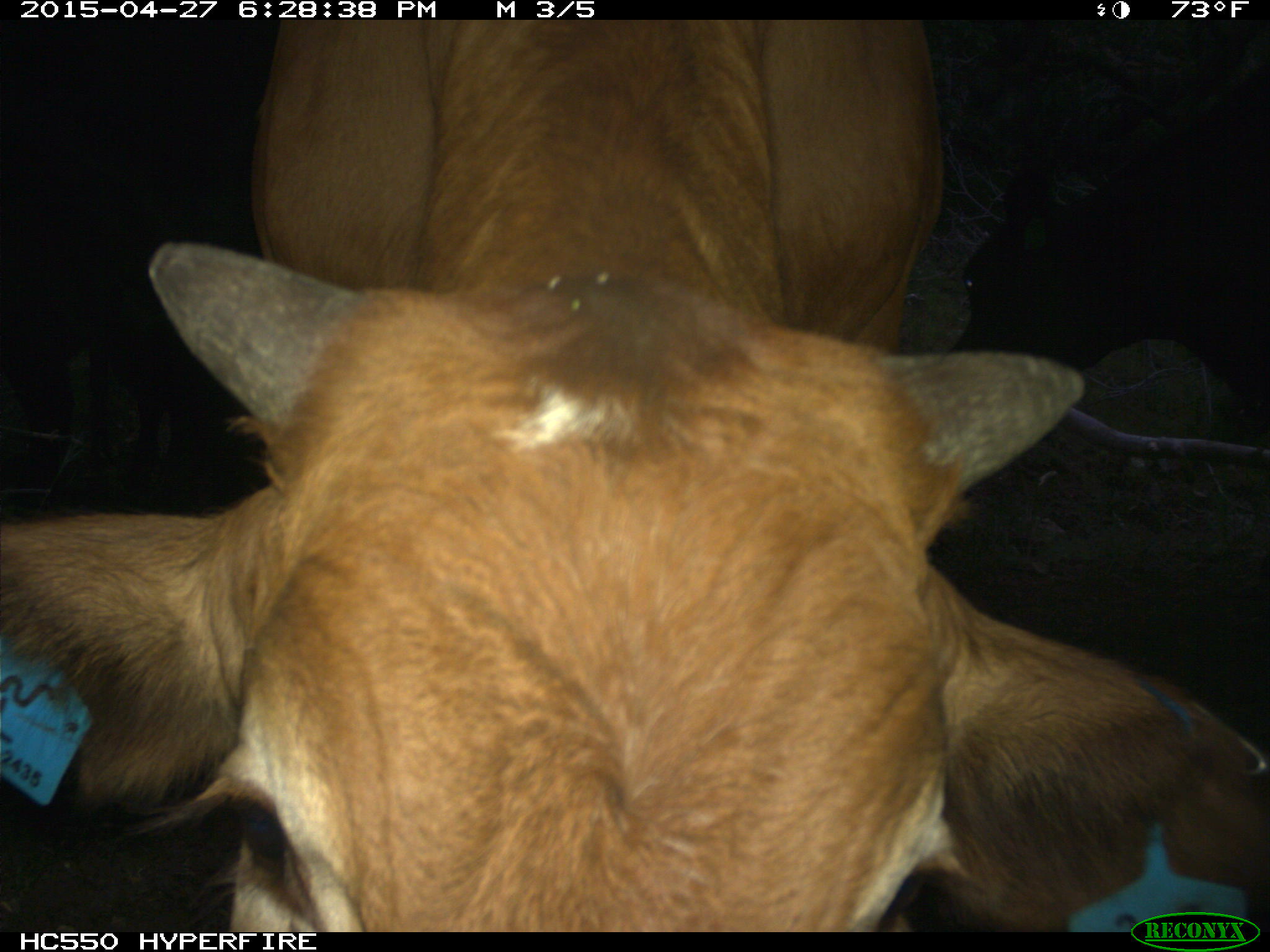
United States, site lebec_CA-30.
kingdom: Animalia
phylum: Chordata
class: Mammalia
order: Artiodactyla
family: Bovidae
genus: Bos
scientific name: Bos taurus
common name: domestic cow